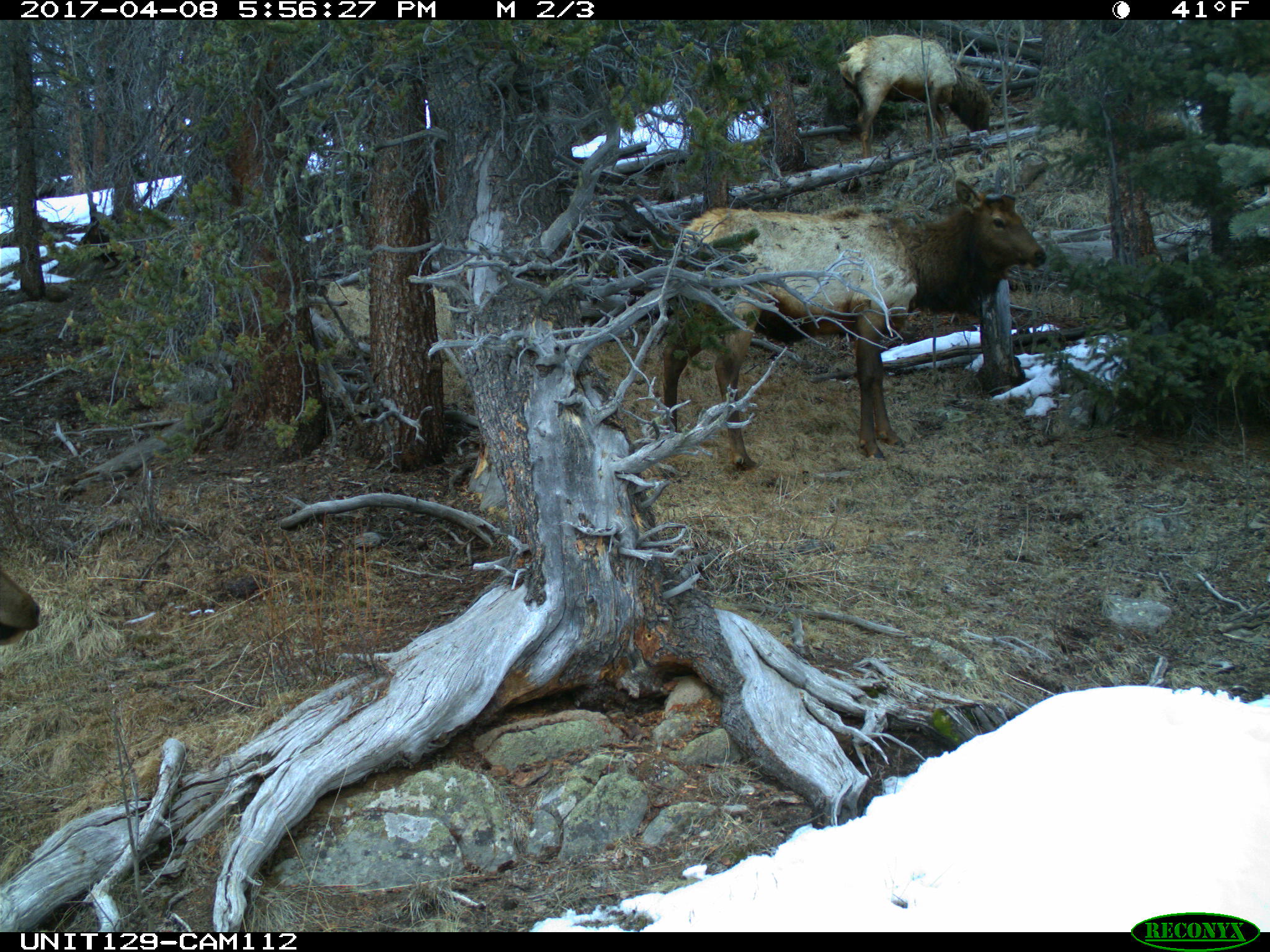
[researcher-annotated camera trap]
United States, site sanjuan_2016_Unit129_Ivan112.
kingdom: Animalia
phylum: Chordata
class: Mammalia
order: Artiodactyla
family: Cervidae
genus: Cervus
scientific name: Cervus elaphus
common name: red deer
Cervus elaphus (red deer).